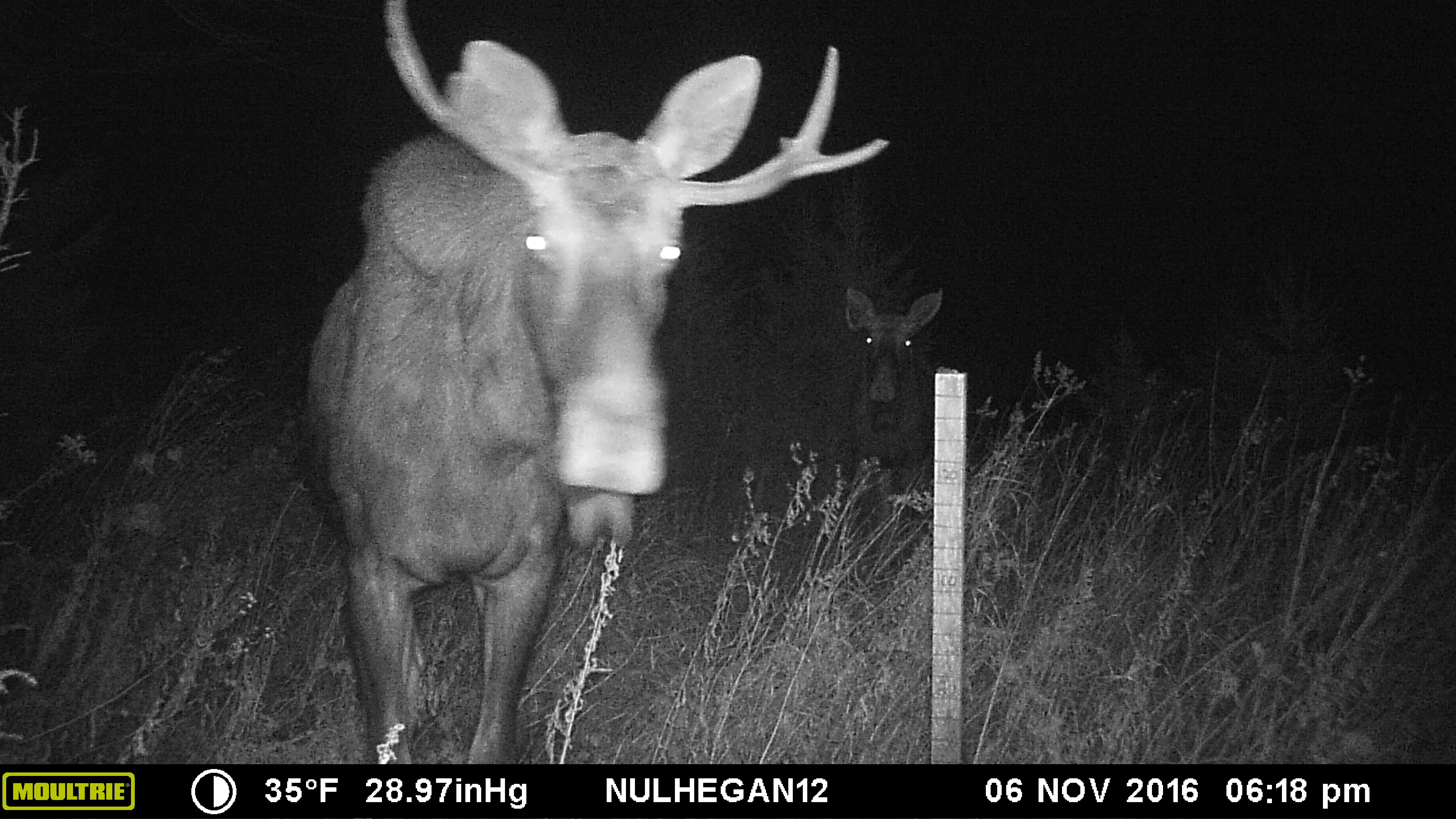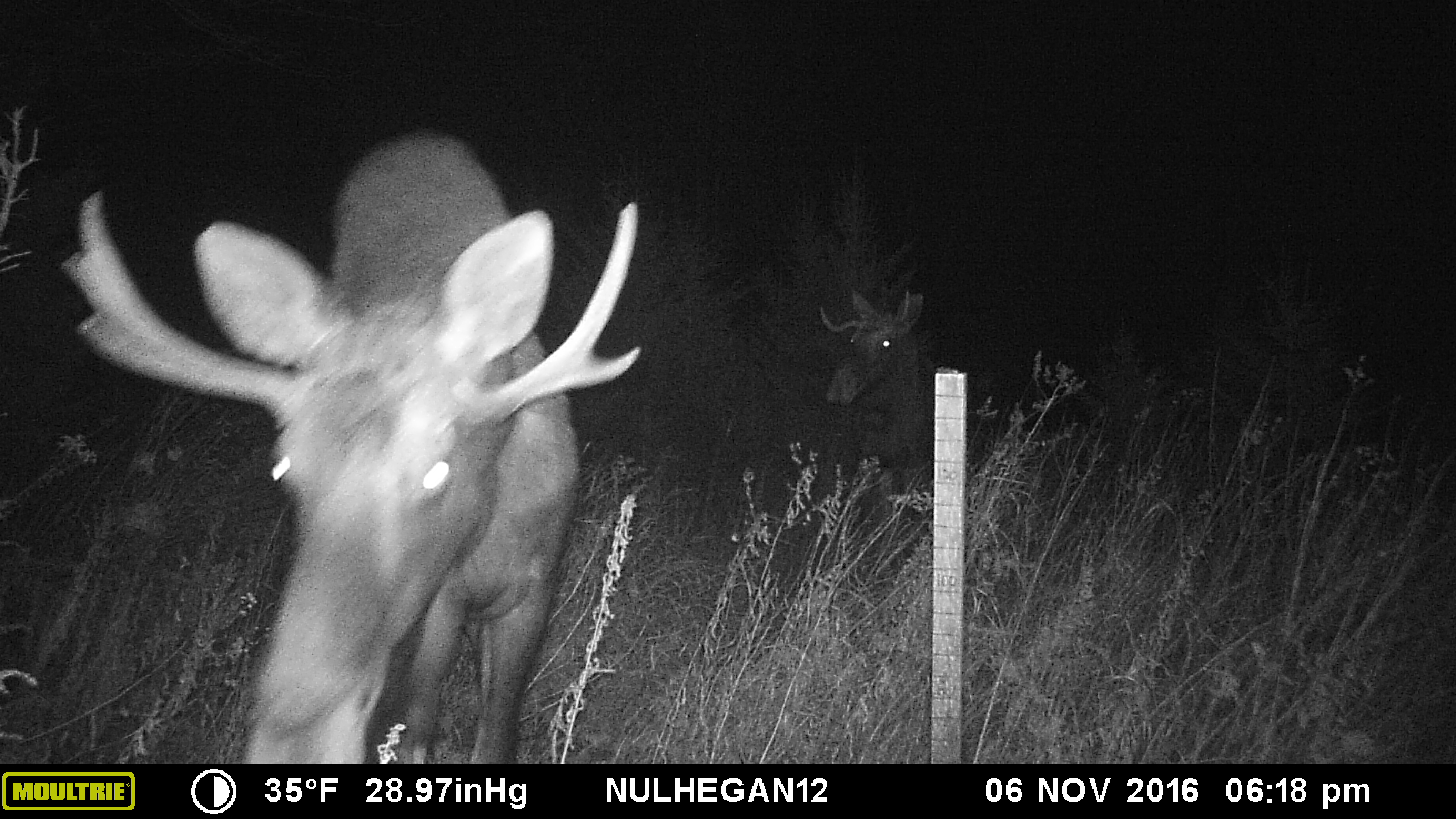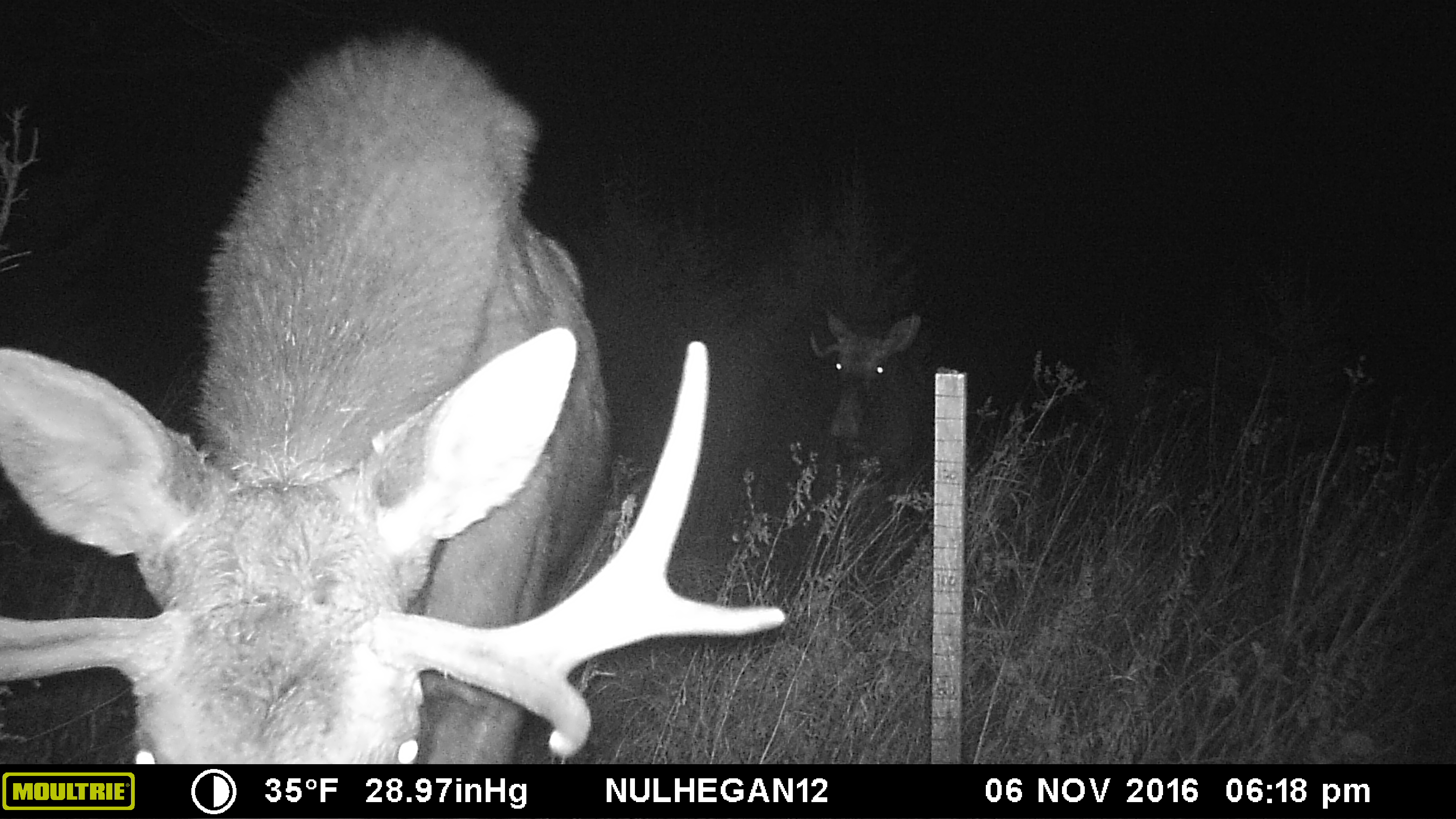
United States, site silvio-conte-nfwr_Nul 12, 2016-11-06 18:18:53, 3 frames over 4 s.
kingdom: Animalia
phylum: Chordata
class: Mammalia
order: Artiodactyla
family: Cervidae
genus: Alces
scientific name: Alces alces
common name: moose